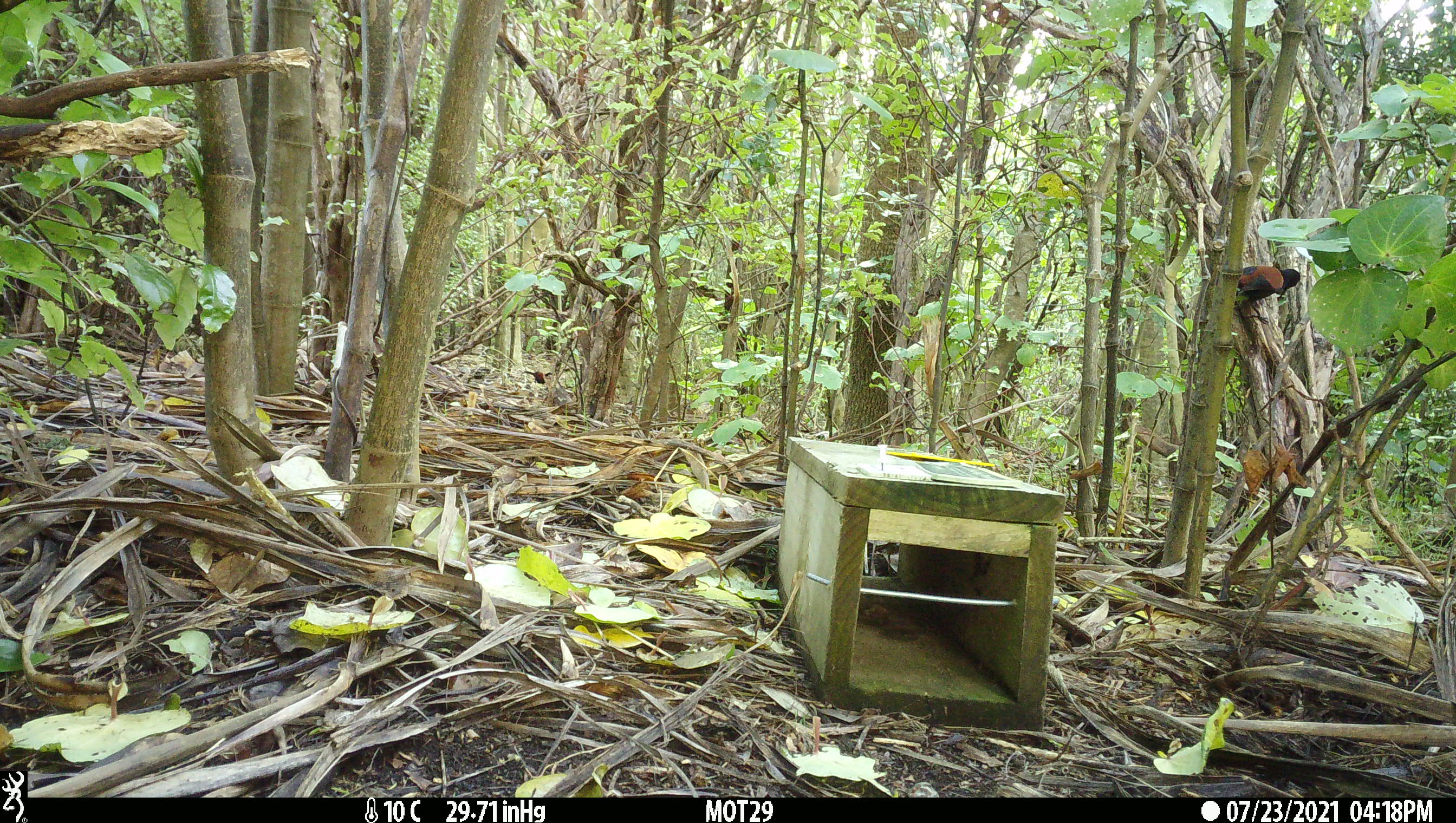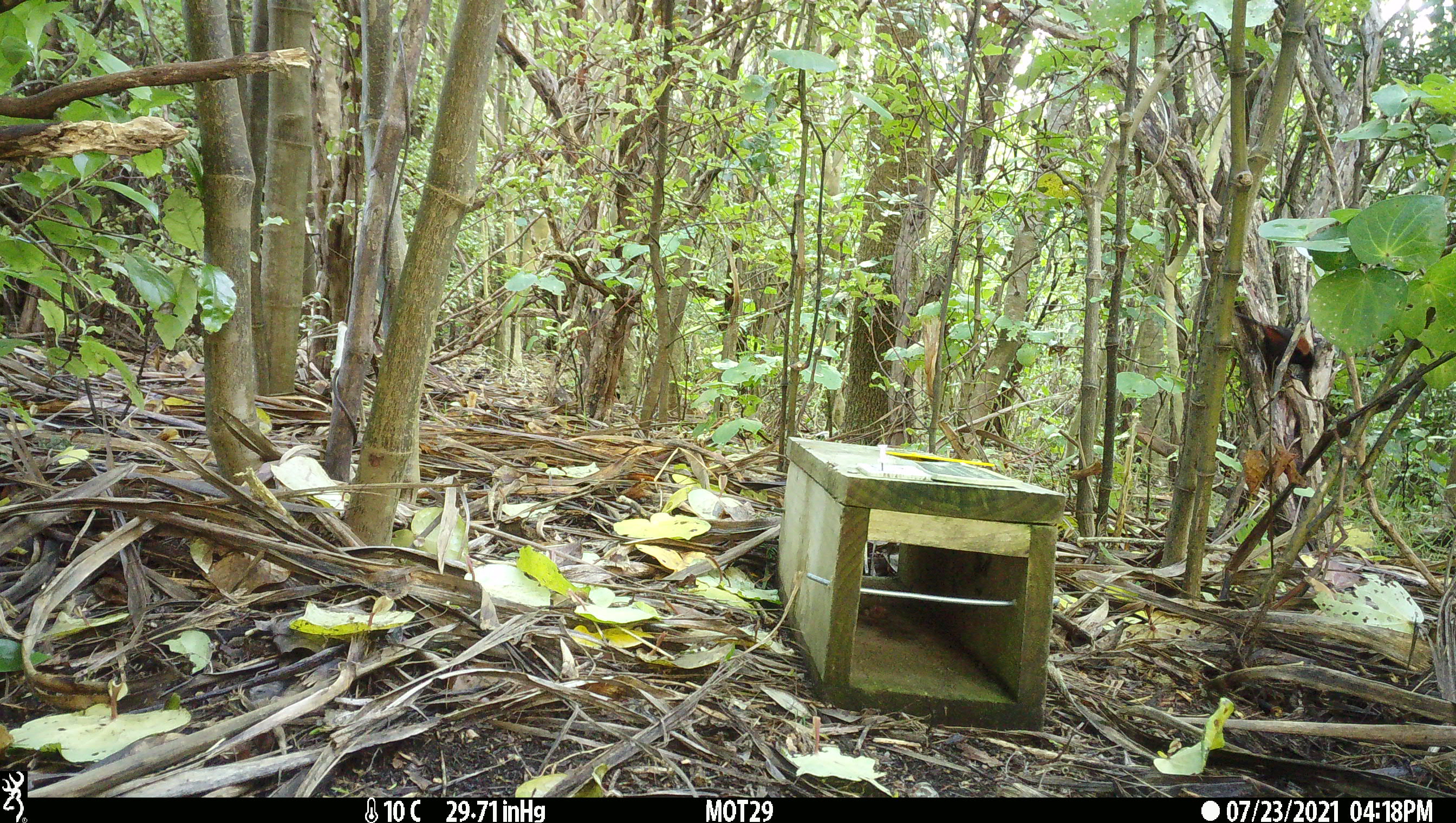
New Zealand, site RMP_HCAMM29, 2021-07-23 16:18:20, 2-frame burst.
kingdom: Animalia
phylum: Chordata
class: Aves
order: Passeriformes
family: Callaeidae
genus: Philesturnus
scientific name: Philesturnus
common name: saddlebacks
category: tieke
Tieke (saddlebacks) (Philesturnus).